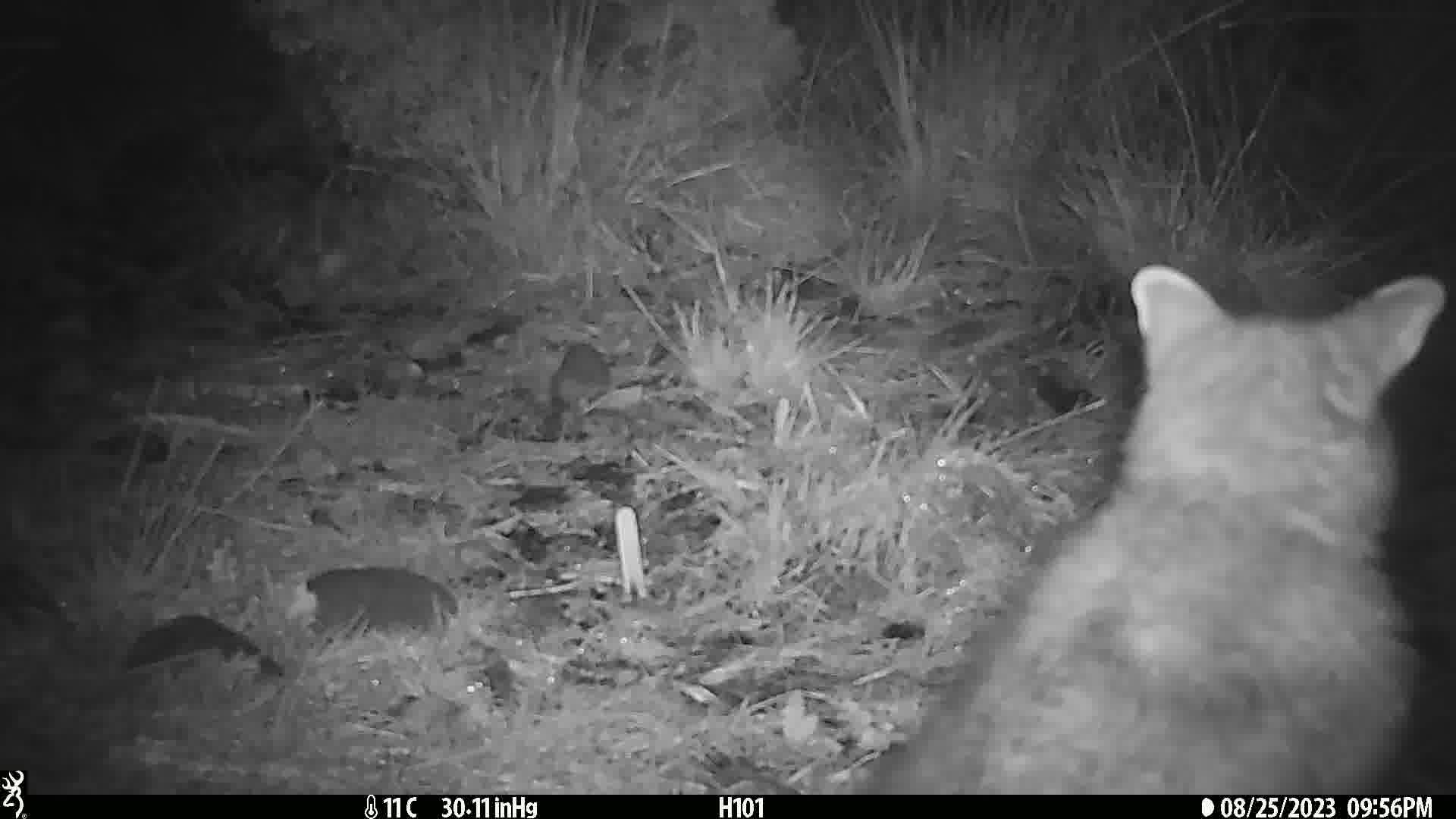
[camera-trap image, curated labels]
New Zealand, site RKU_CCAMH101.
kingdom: Animalia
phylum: Chordata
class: Mammalia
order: Diprotodontia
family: Phalangeridae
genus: Trichosurus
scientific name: Trichosurus vulpecula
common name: common brushtail possum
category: possum